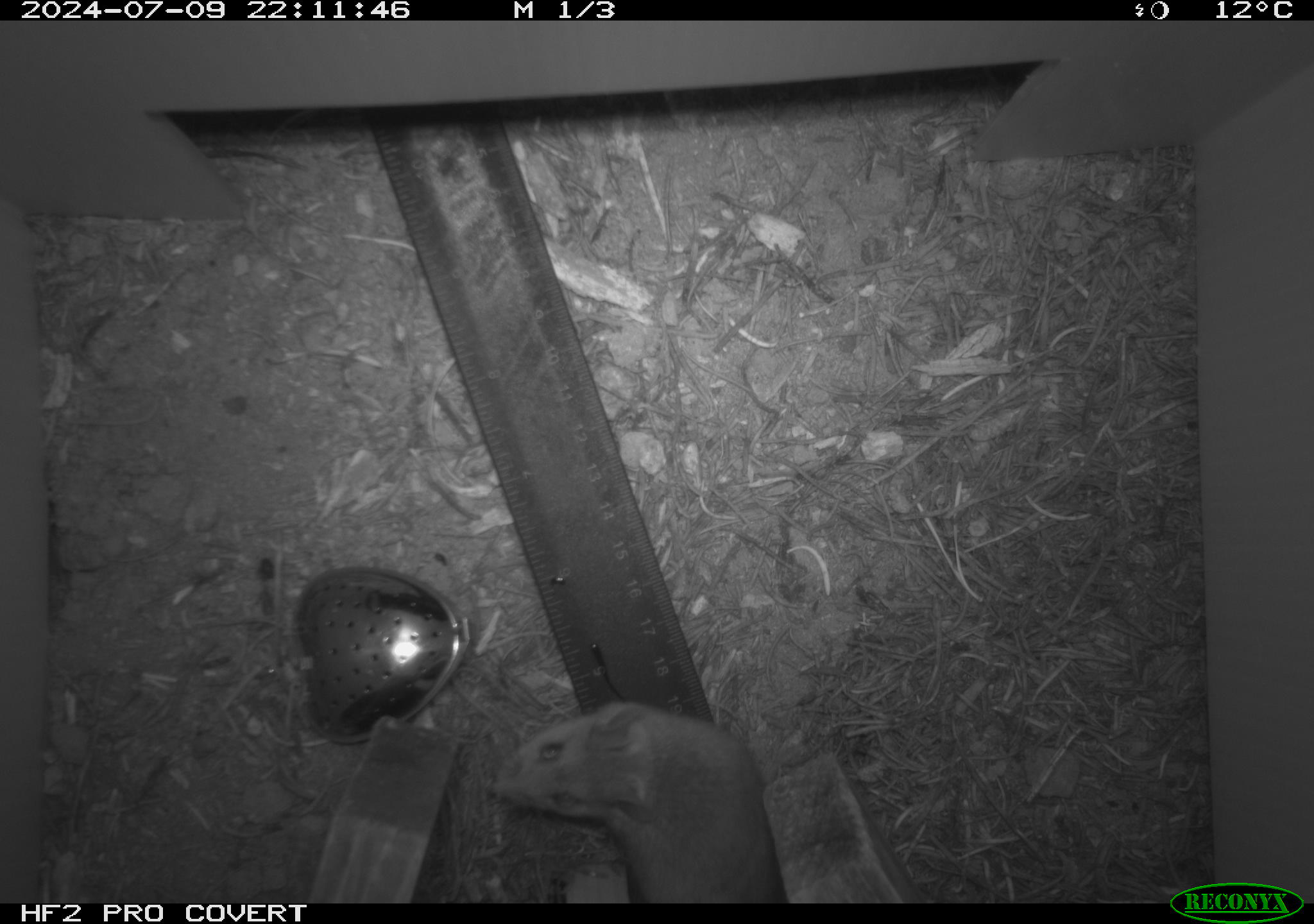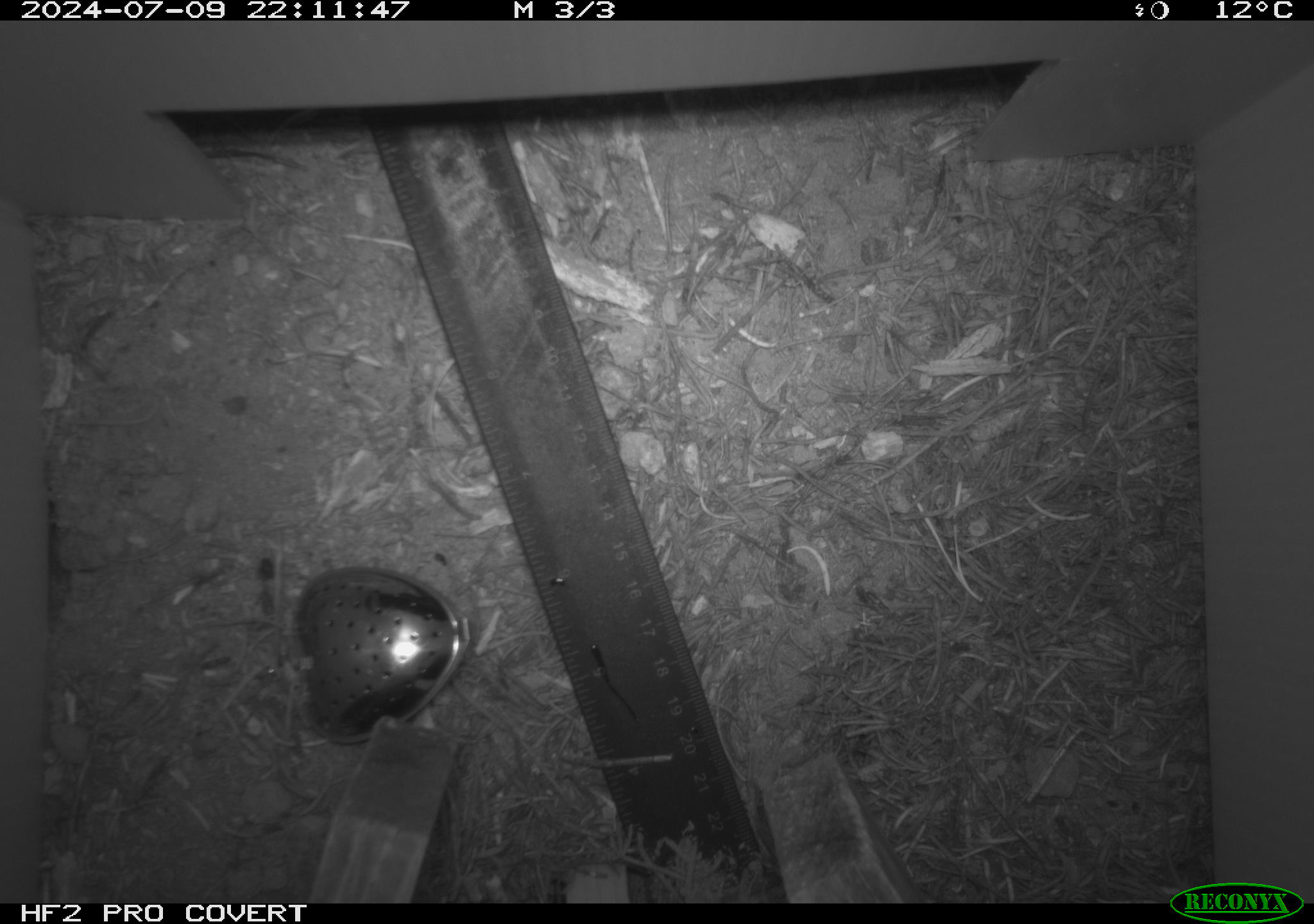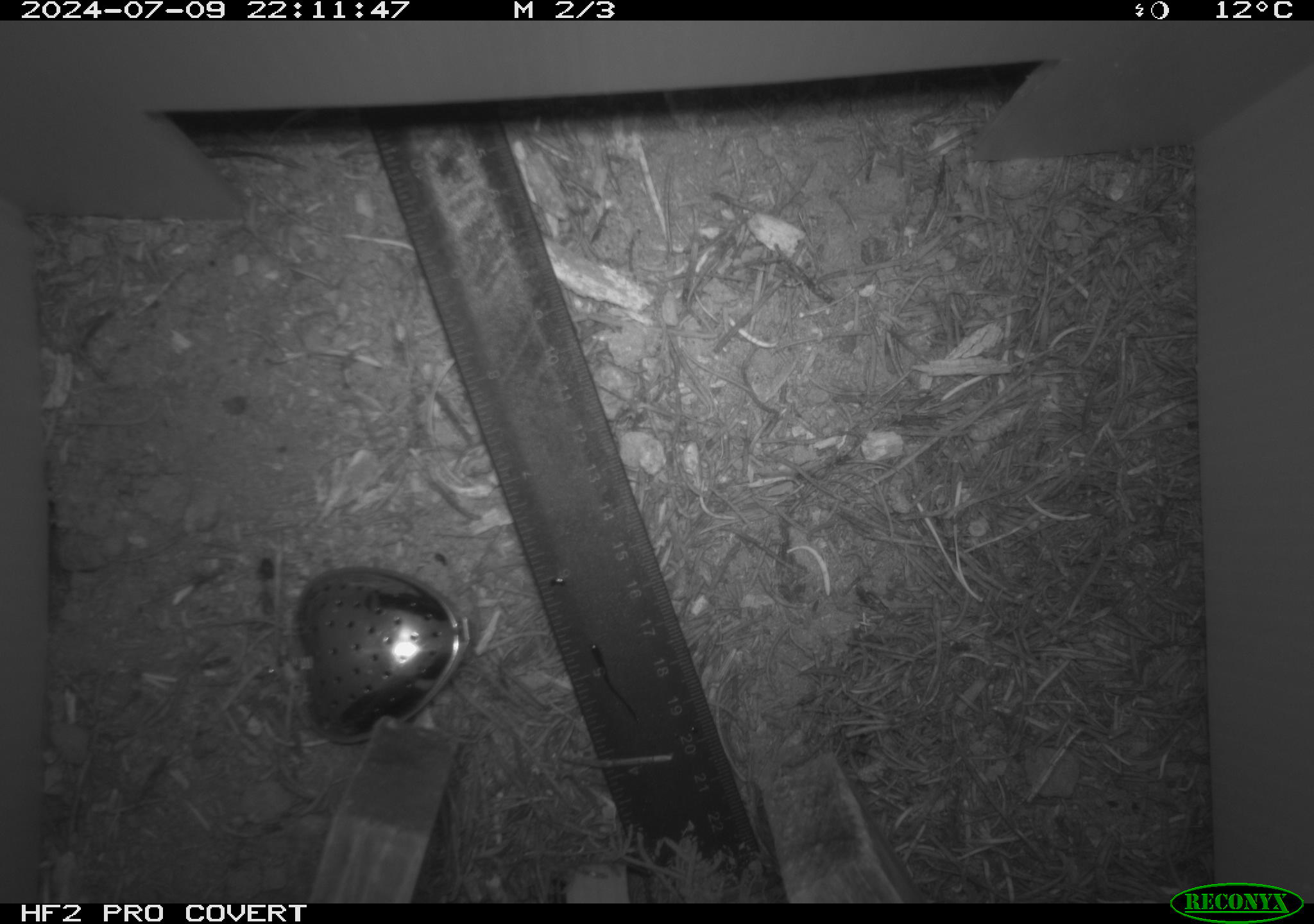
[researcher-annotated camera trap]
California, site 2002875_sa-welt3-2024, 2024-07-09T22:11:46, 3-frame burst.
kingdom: Animalia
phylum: Chordata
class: Mammalia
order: Rodentia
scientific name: Rodentia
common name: mouse species